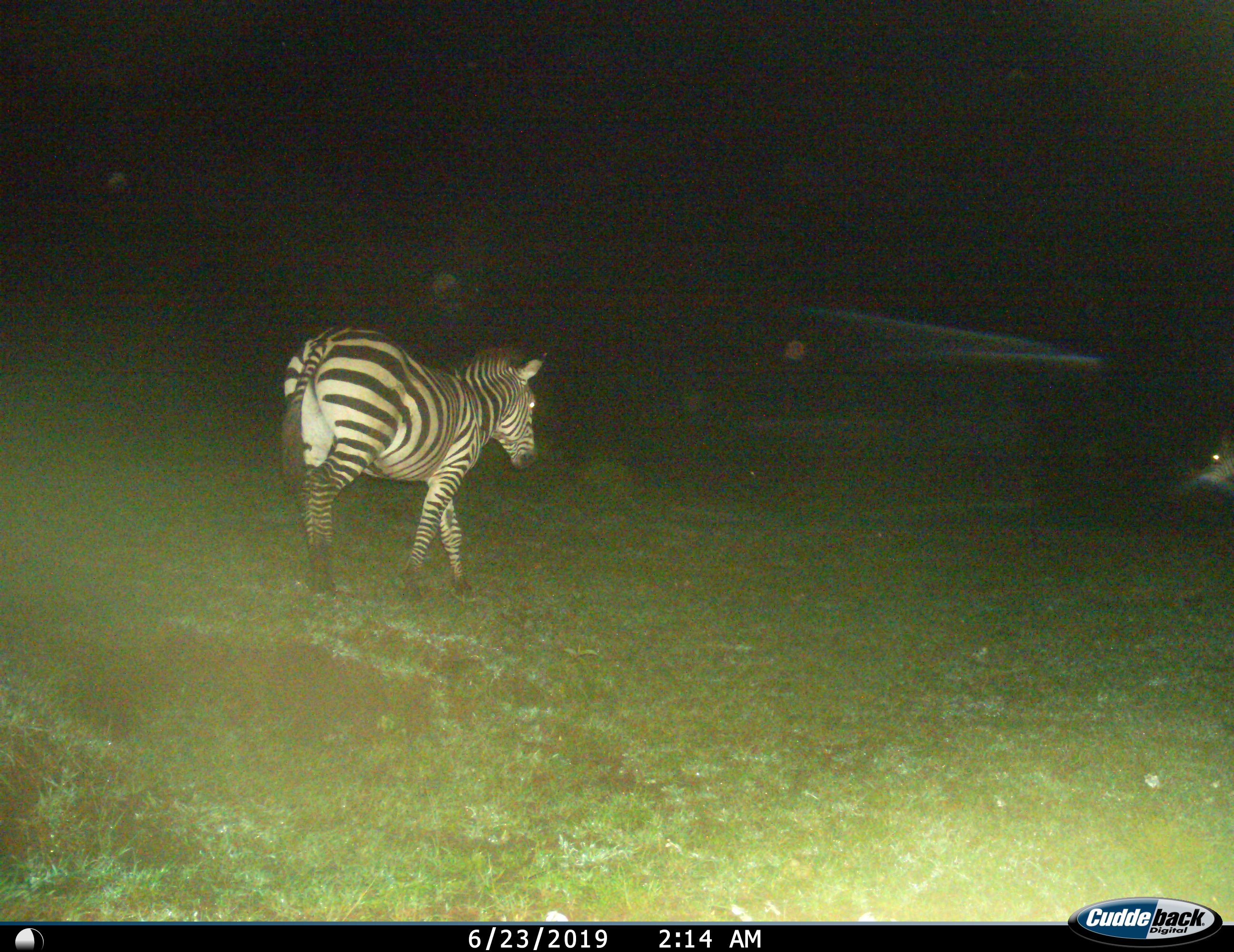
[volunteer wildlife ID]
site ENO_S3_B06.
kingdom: Animalia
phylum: Chordata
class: Mammalia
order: Perissodactyla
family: Equidae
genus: Equus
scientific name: Equus quagga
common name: plains zebra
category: zebraplains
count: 1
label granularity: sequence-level